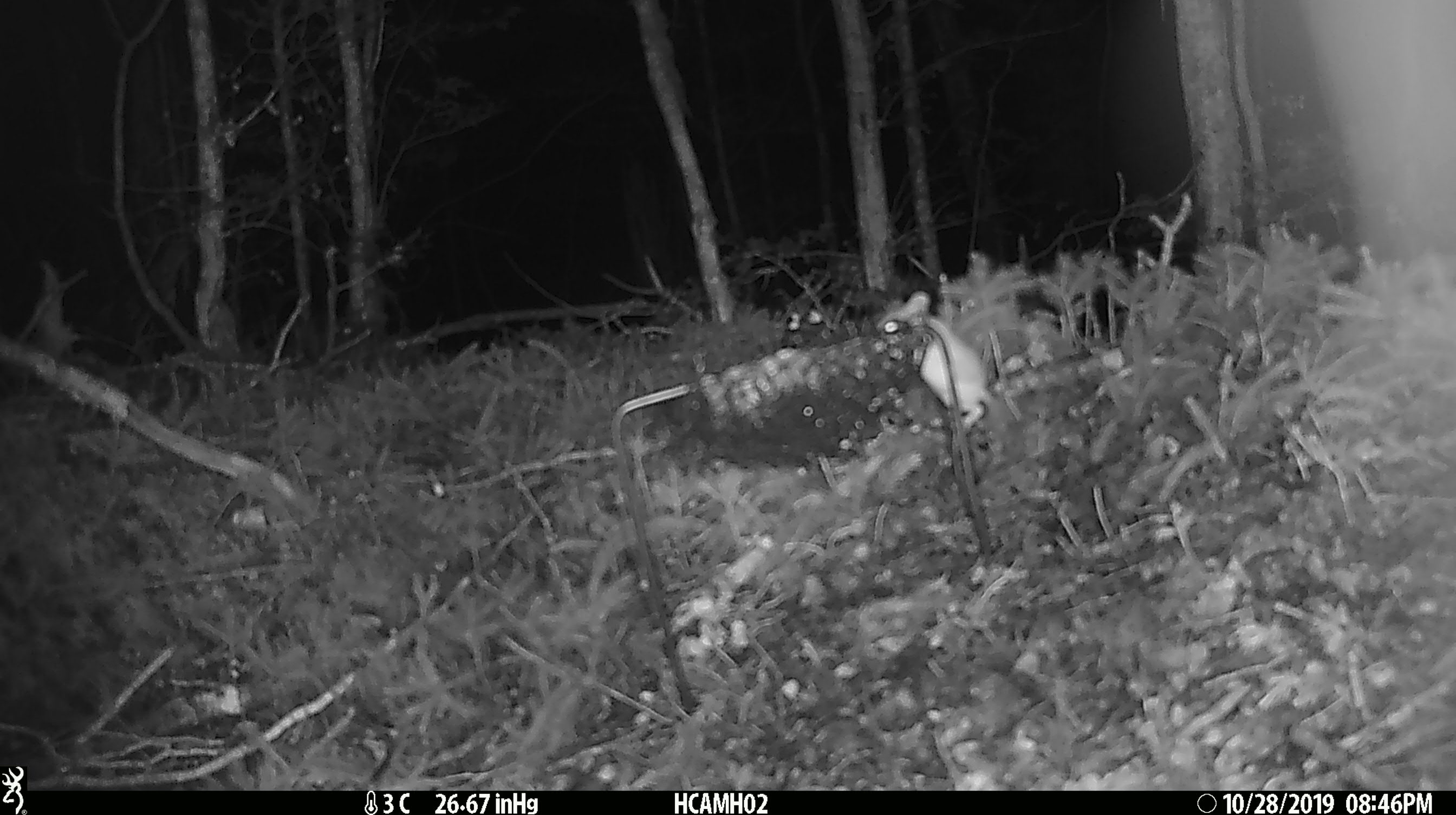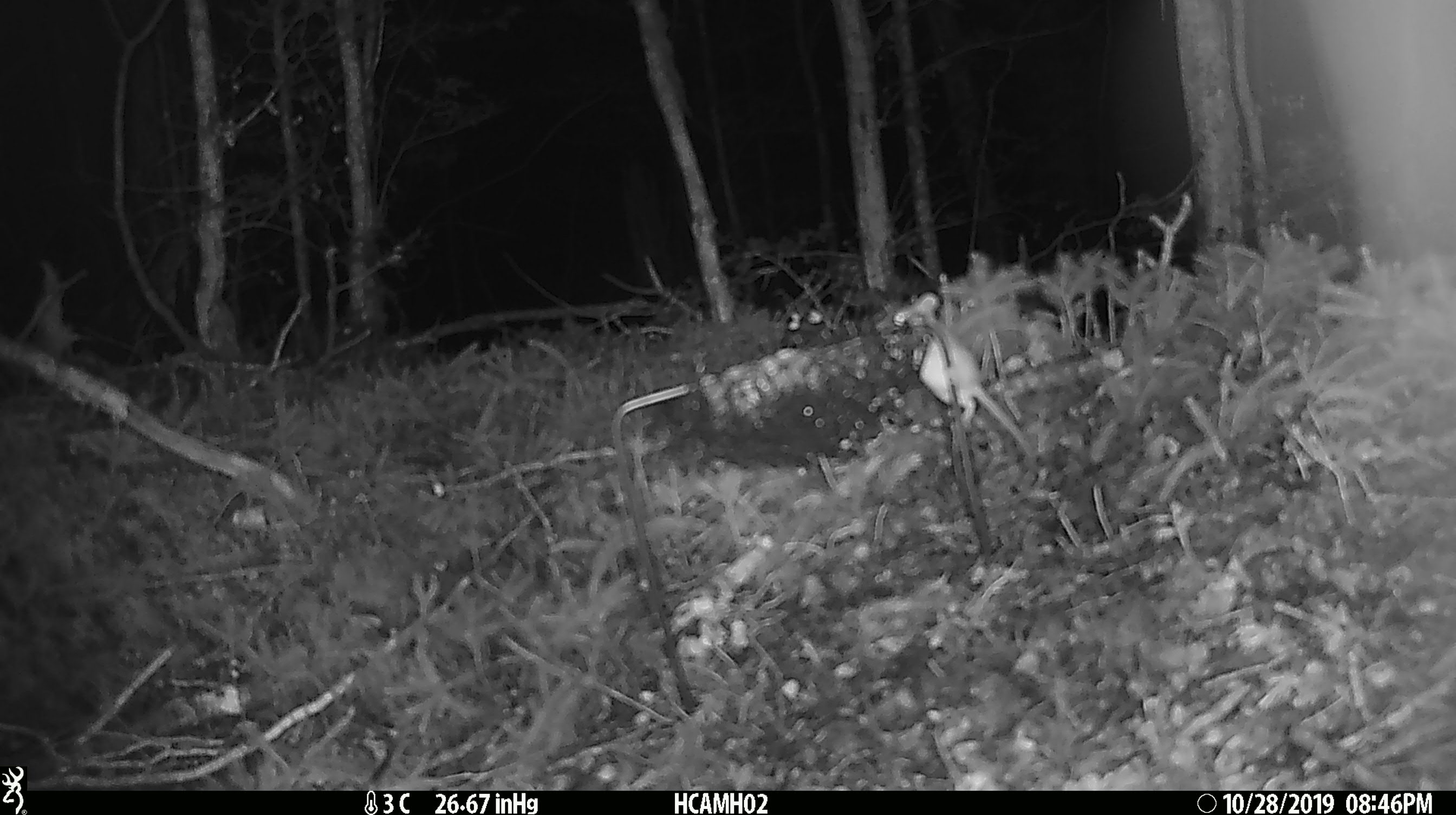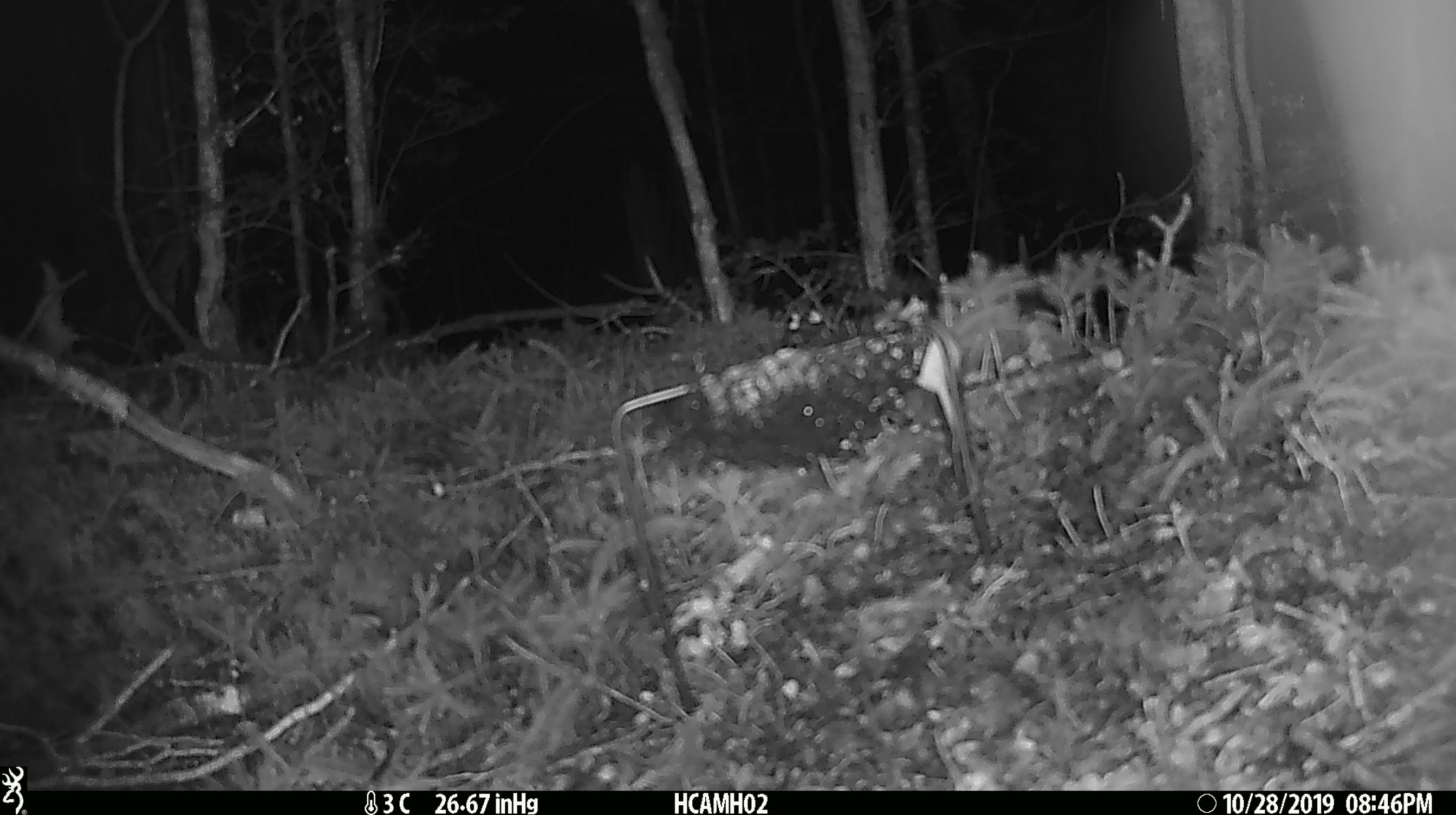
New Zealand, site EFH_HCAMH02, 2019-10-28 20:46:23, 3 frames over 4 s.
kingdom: Animalia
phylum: Chordata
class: Mammalia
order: Rodentia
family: Muridae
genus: Mus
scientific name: Mus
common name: mouse